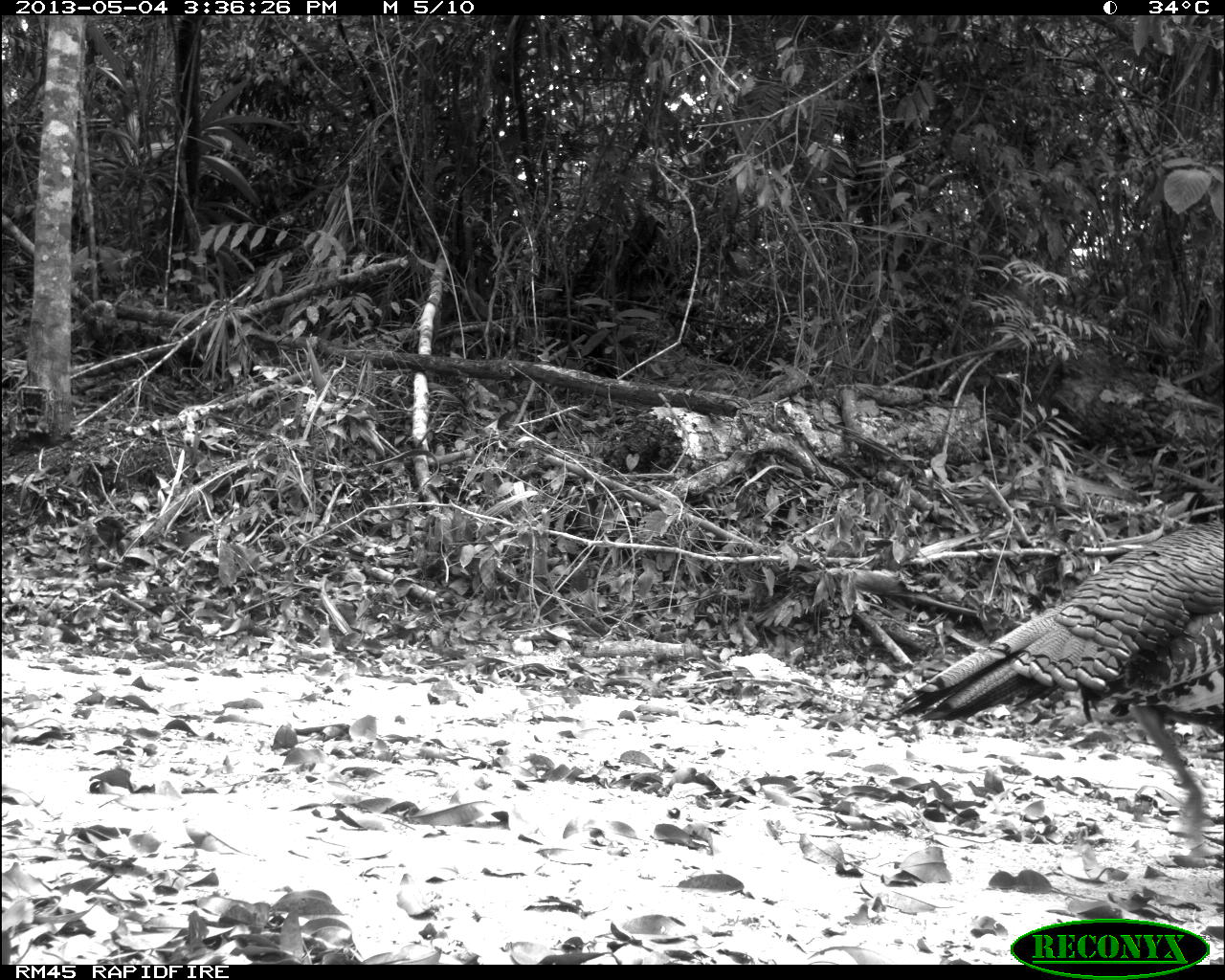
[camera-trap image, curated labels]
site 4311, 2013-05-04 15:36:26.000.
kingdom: Animalia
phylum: Chordata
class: Aves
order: Galliformes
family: Phasianidae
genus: Meleagris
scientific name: Meleagris ocellata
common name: ocellated turkey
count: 1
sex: male